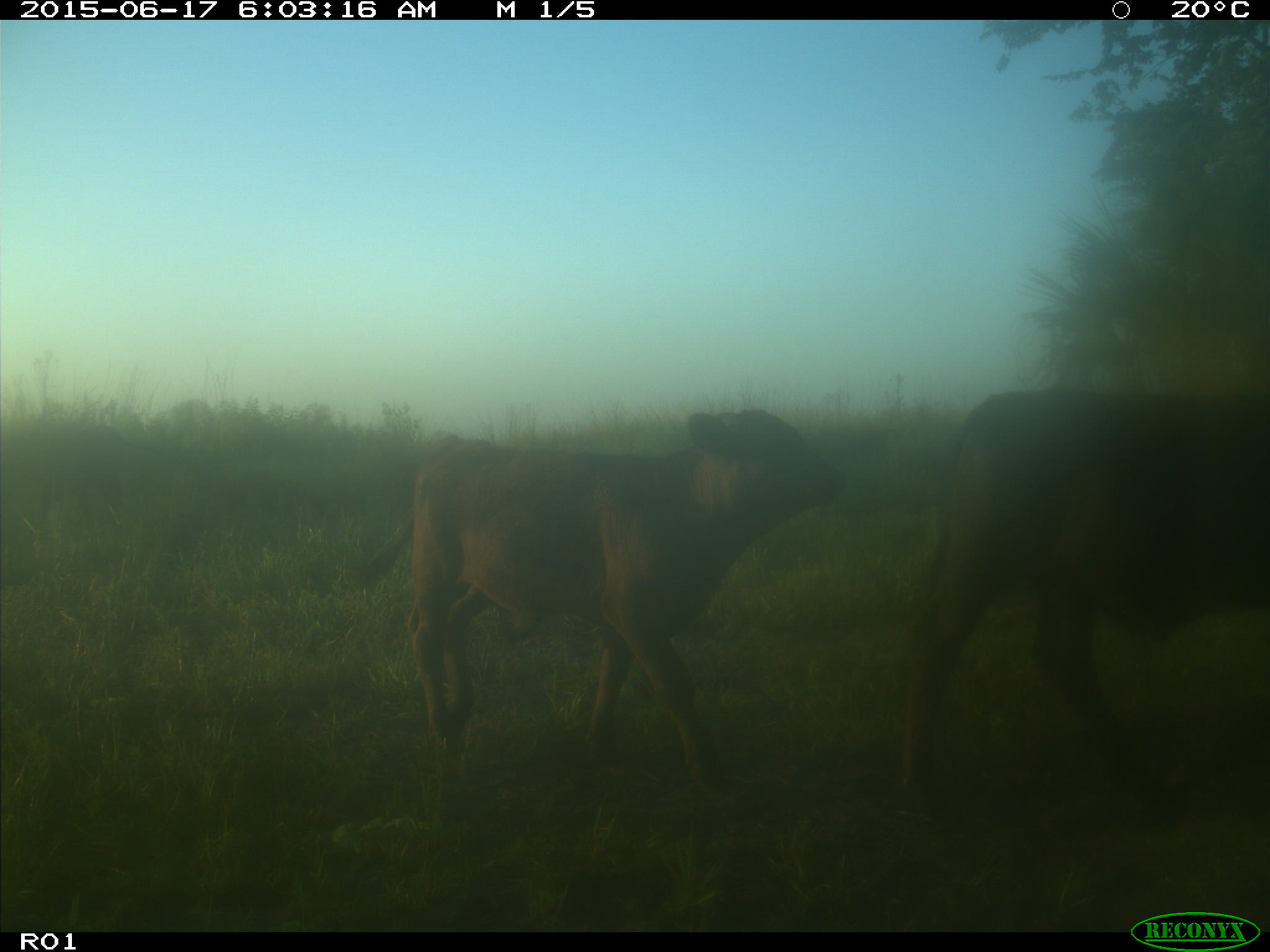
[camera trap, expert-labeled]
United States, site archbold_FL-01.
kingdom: Animalia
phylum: Chordata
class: Mammalia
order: Artiodactyla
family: Bovidae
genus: Bos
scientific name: Bos taurus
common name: domestic cow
Bos taurus (domestic cow).